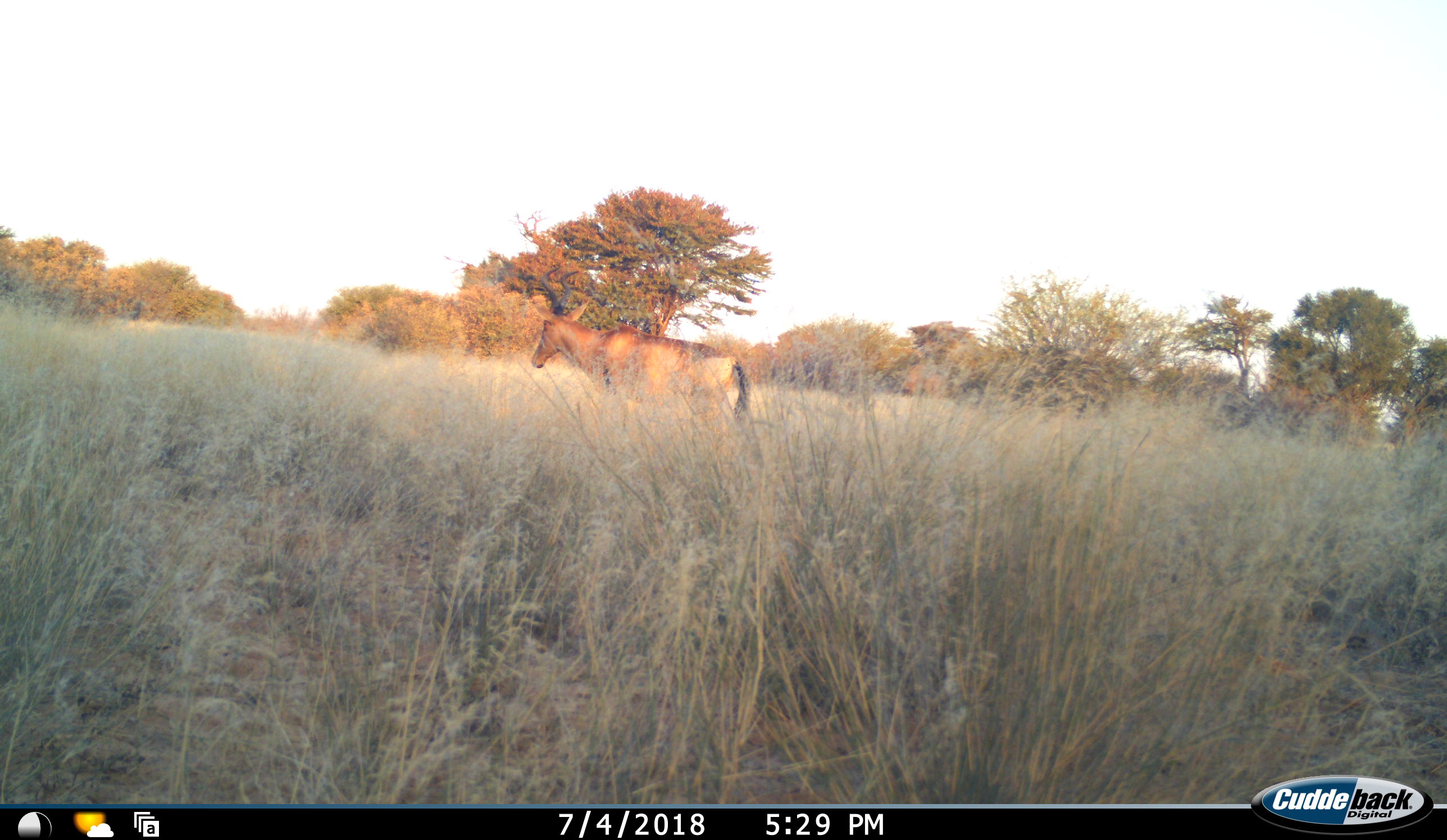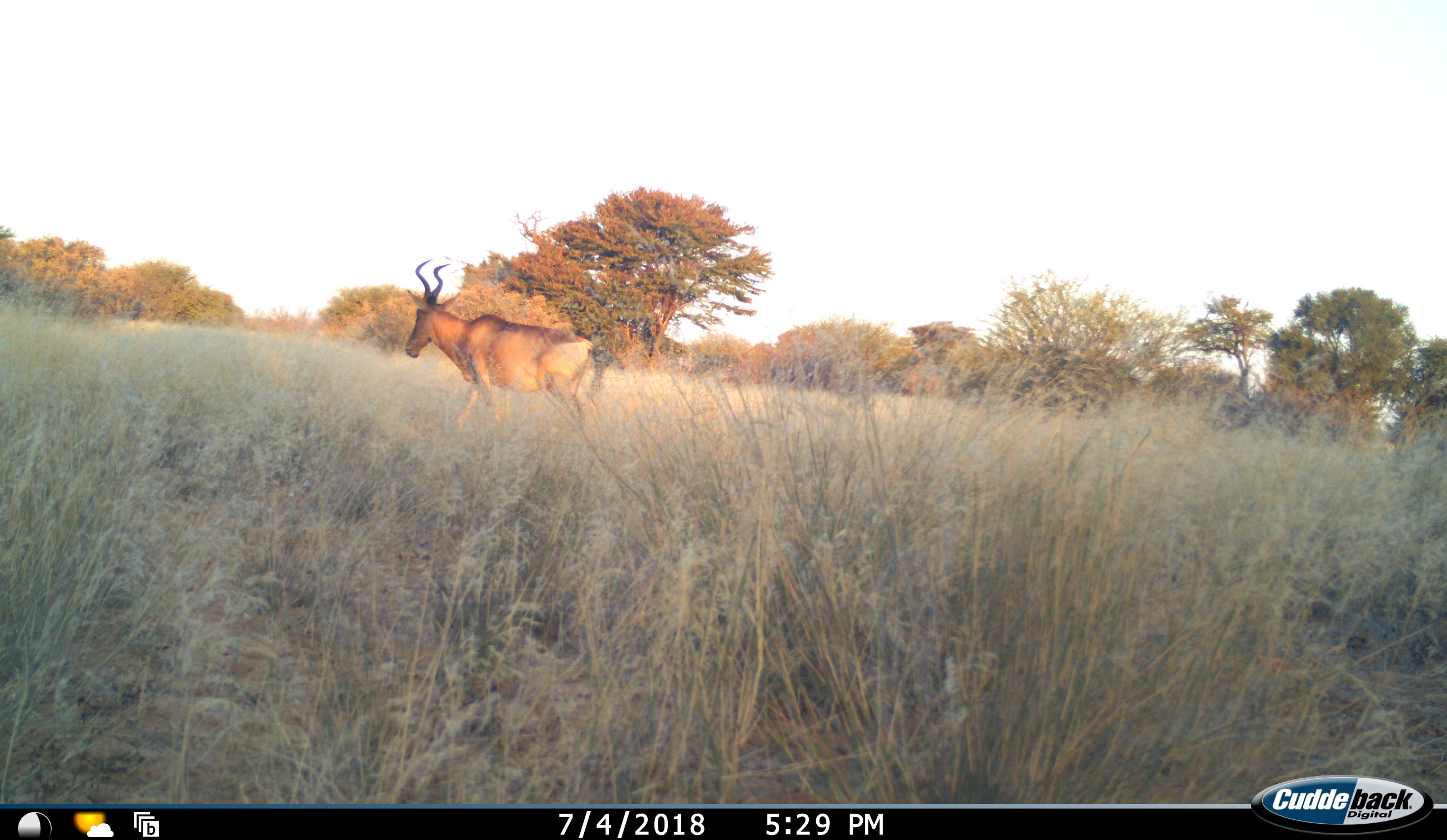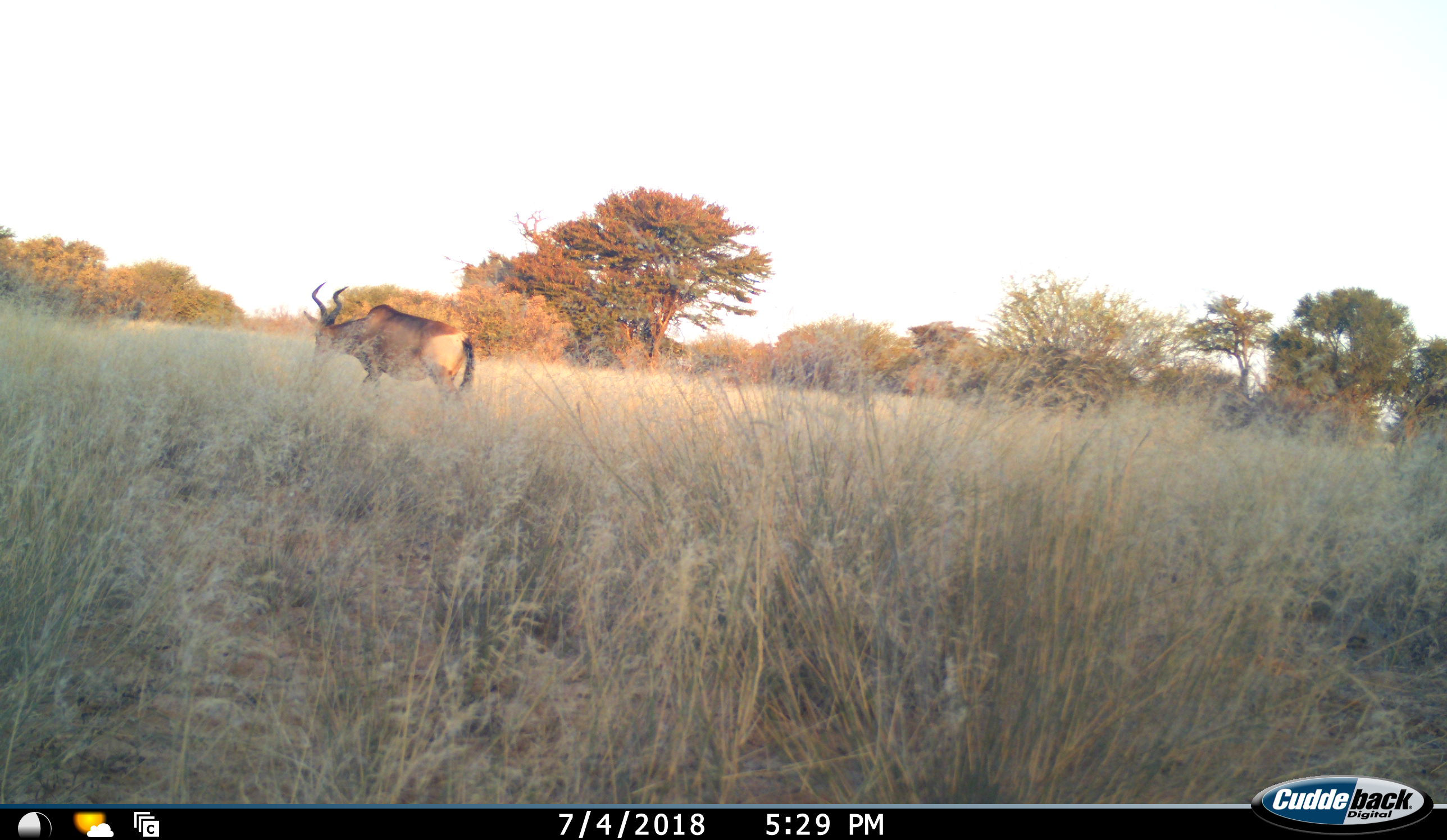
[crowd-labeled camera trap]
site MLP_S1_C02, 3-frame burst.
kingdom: Animalia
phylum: Chordata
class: Mammalia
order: Artiodactyla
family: Bovidae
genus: Alcelaphus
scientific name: Alcelaphus buselaphus caama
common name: red hartebeest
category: hartebeestred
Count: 1.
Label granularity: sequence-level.